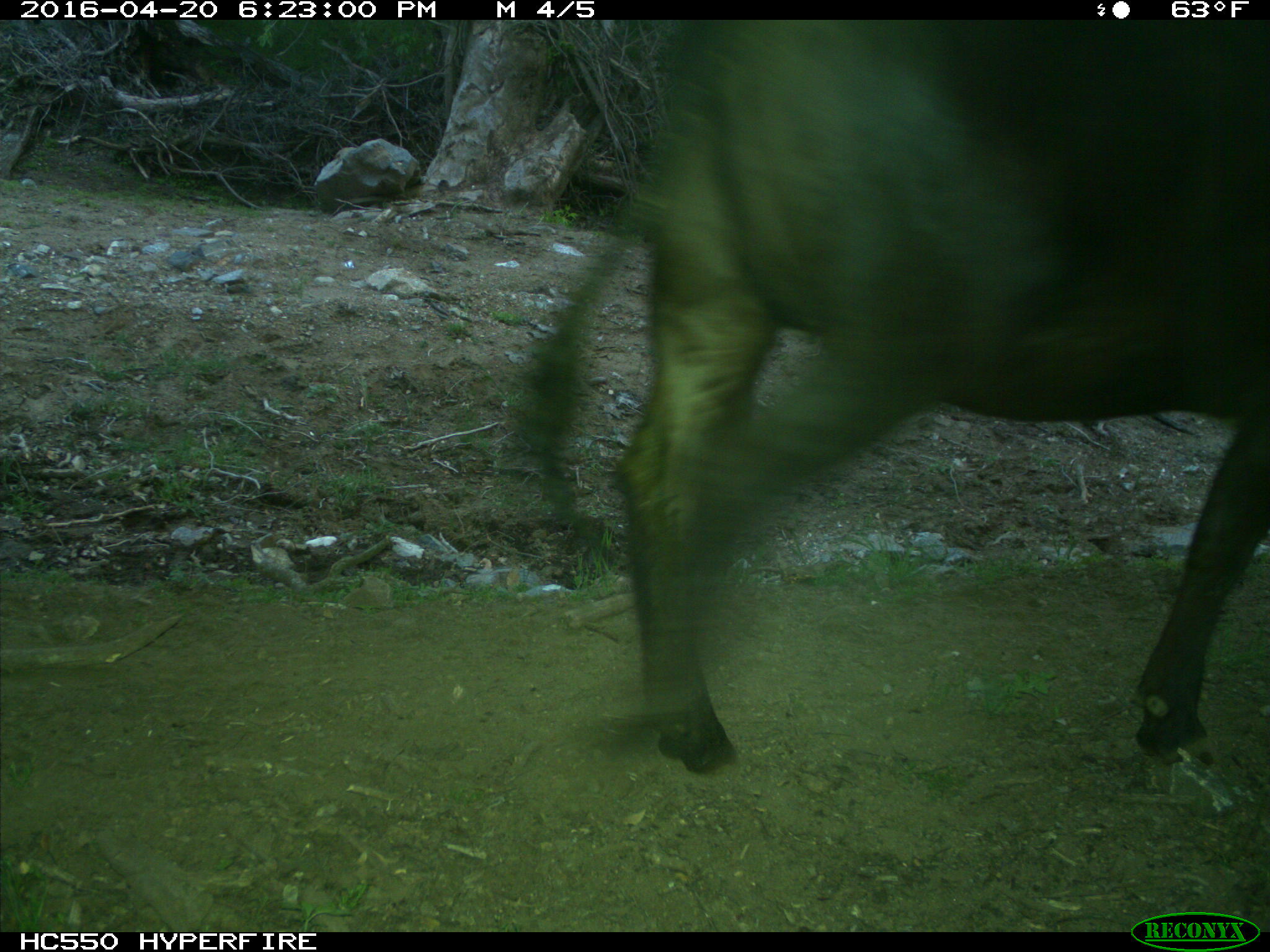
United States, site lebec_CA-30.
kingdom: Animalia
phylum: Chordata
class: Mammalia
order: Artiodactyla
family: Bovidae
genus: Bos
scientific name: Bos taurus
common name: domestic cow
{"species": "Bos taurus (domestic cow)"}